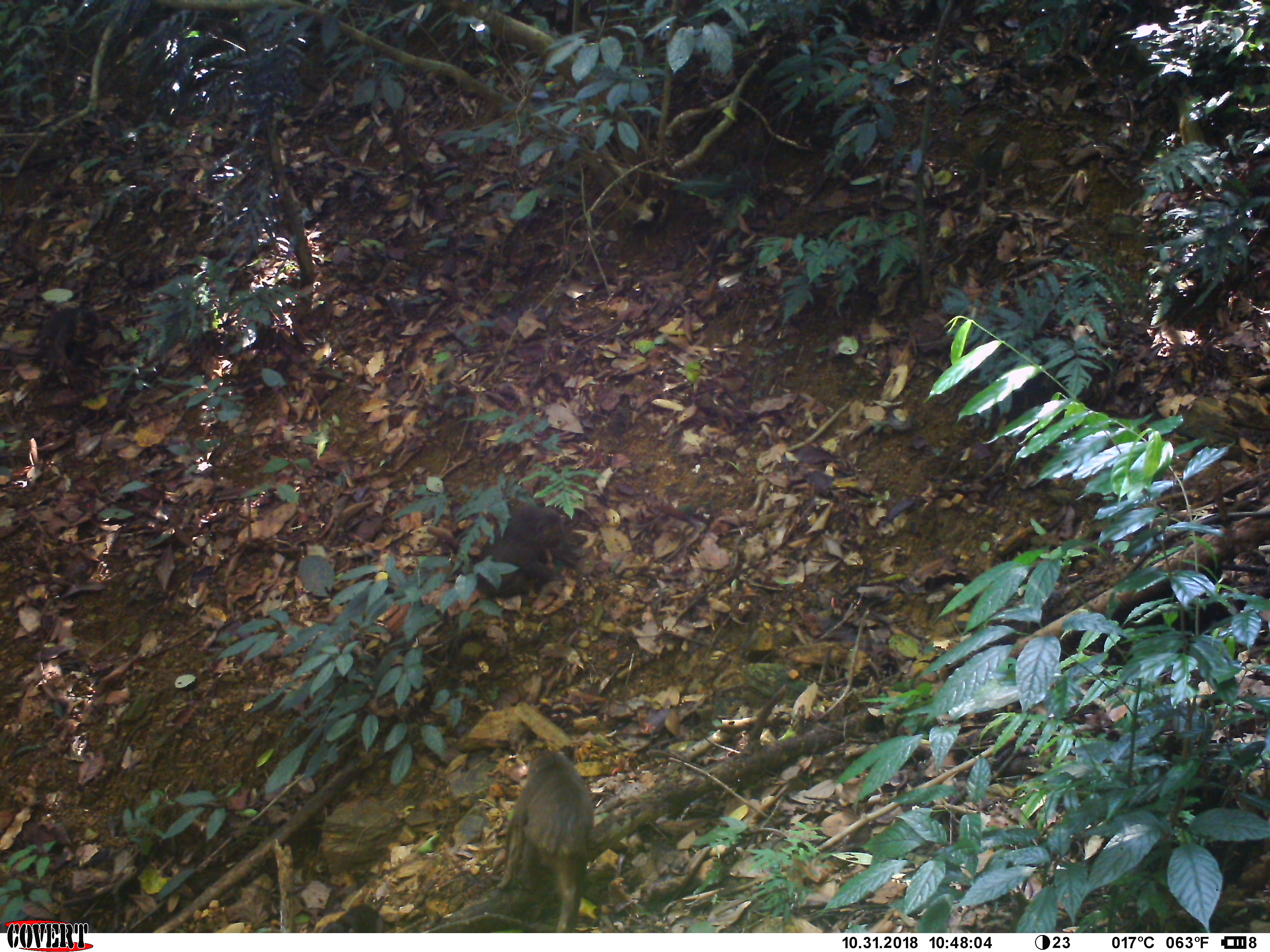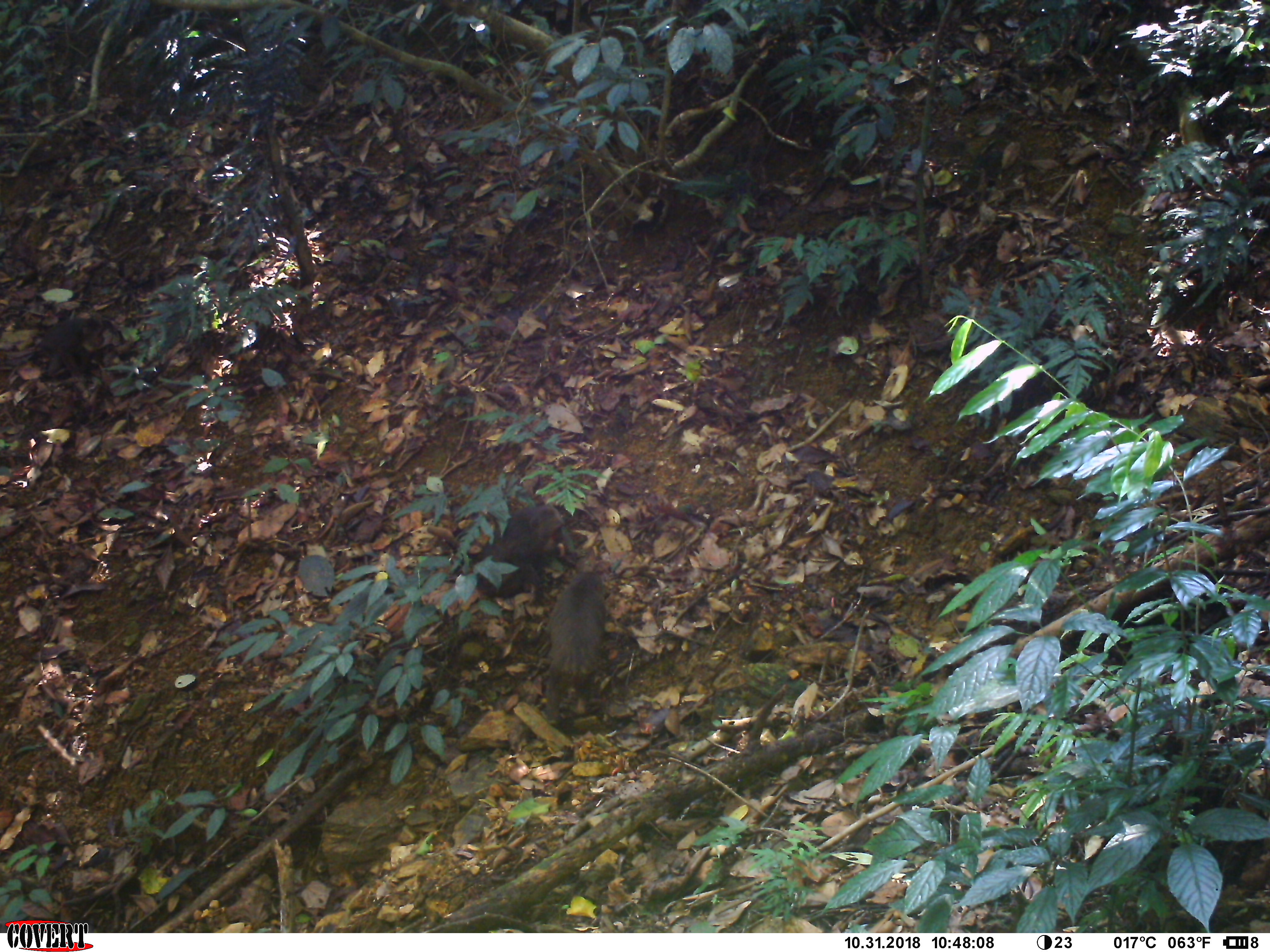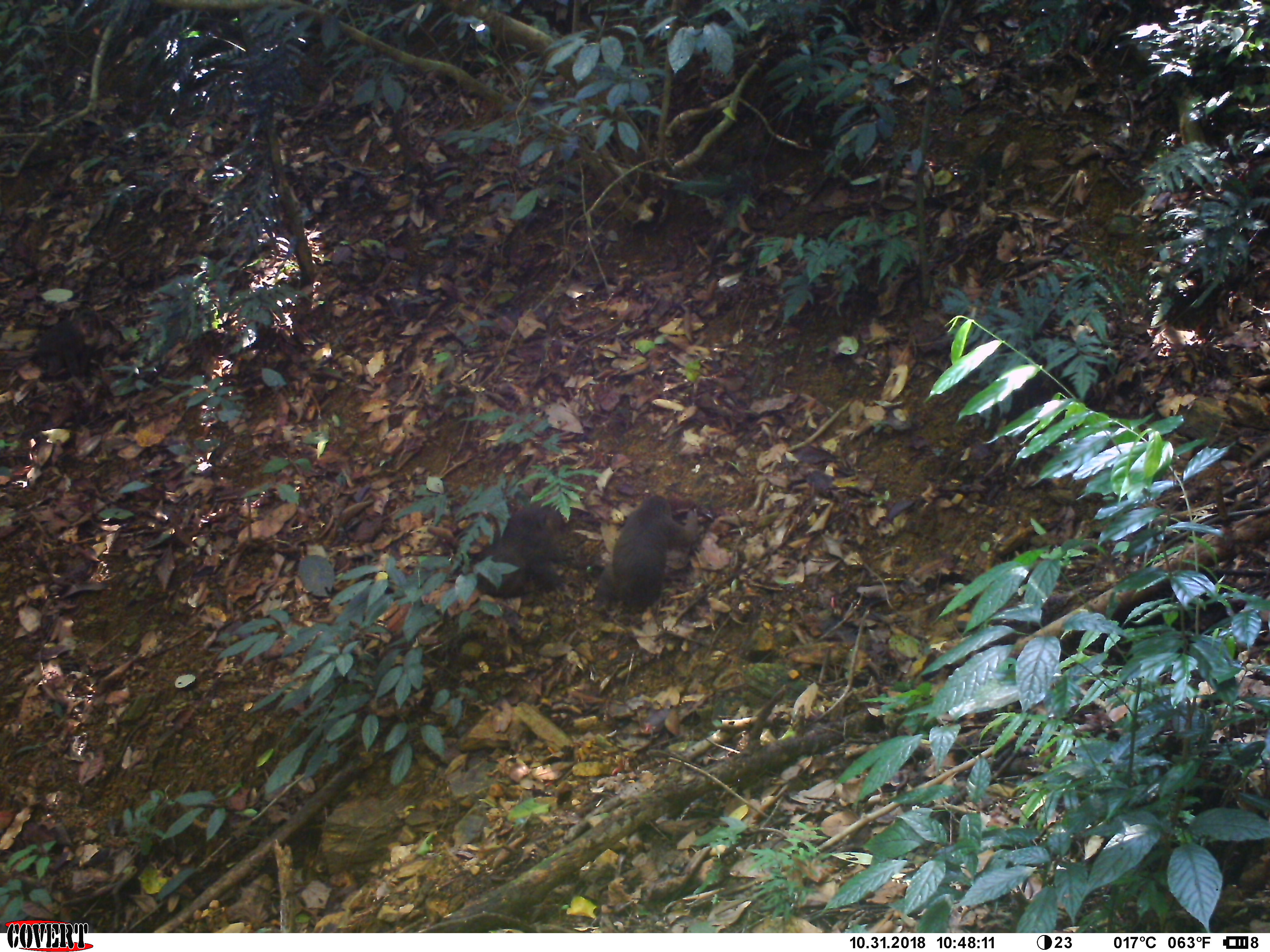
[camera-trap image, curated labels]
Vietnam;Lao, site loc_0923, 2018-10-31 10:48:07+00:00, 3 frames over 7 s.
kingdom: Animalia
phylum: Chordata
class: Mammalia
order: Primates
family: Cercopithecidae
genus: Macaca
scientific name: Macaca arctoides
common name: stump-tailed macaque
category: stump tailed macaque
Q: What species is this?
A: Stump tailed macaque (stump-tailed macaque) (Macaca arctoides).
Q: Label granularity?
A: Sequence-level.